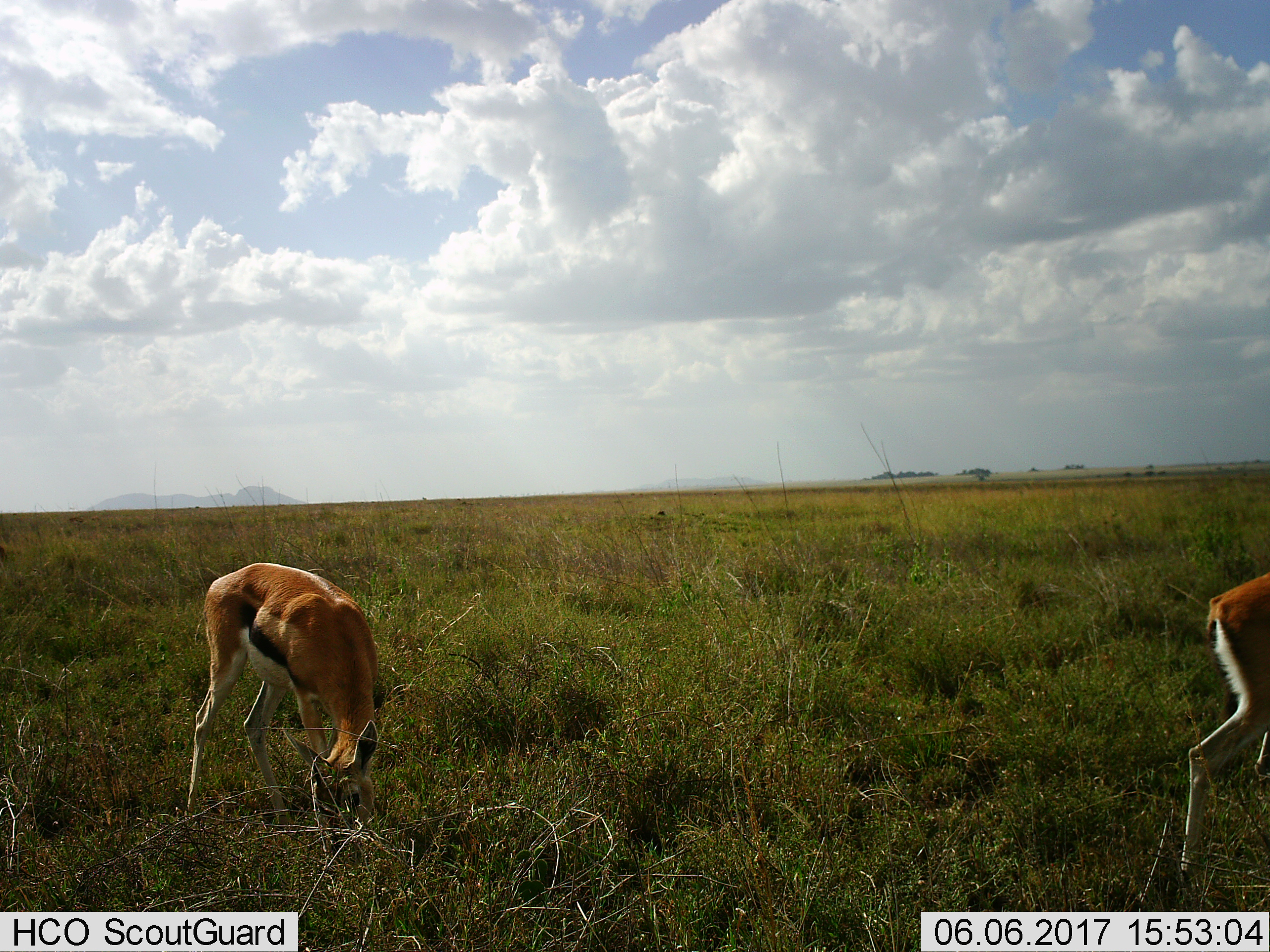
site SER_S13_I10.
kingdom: Animalia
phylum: Chordata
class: Mammalia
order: Artiodactyla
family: Bovidae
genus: Eudorcas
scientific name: Eudorcas thomsonii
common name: thomson's gazelle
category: gazellethomsons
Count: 2.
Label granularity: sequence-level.